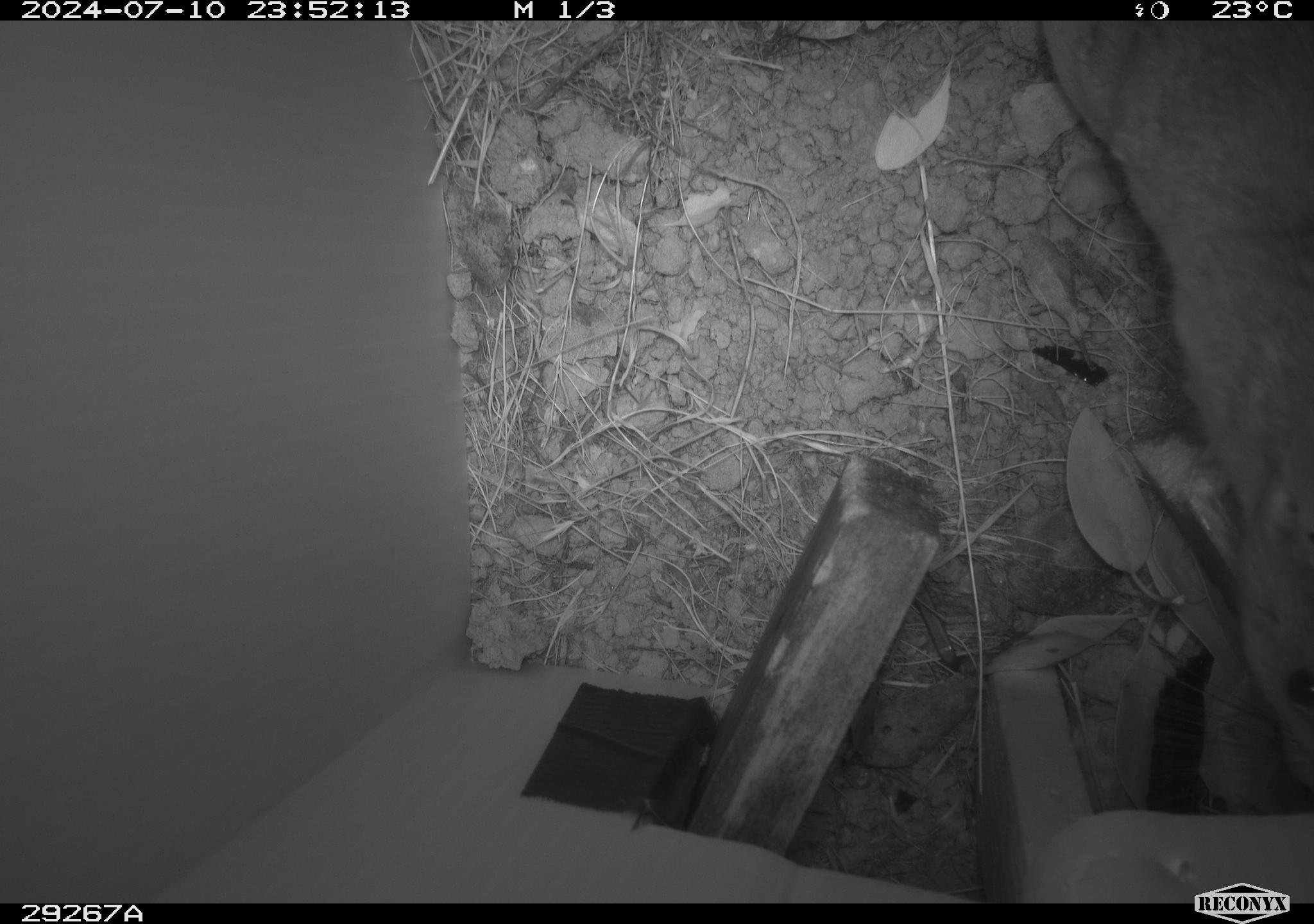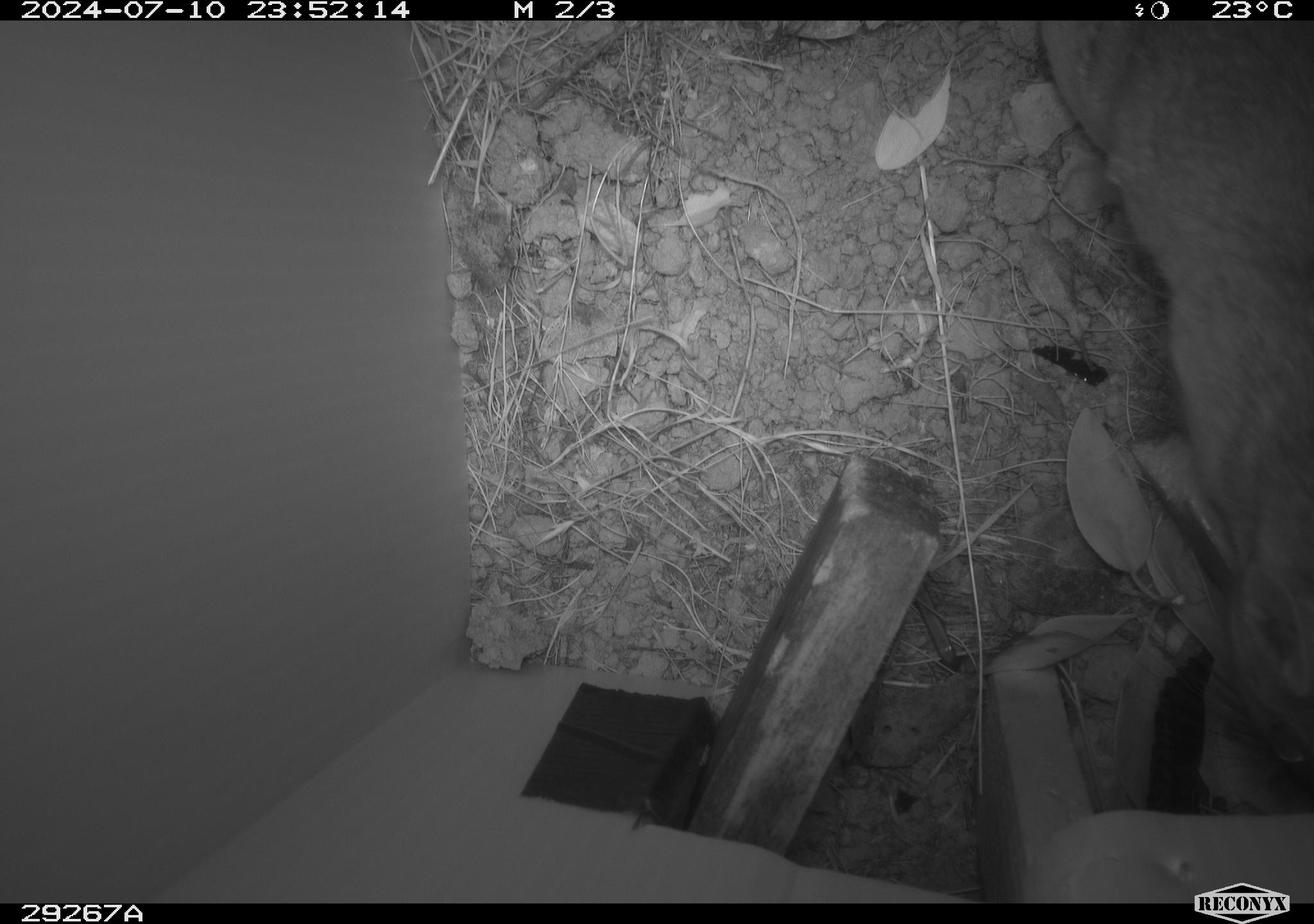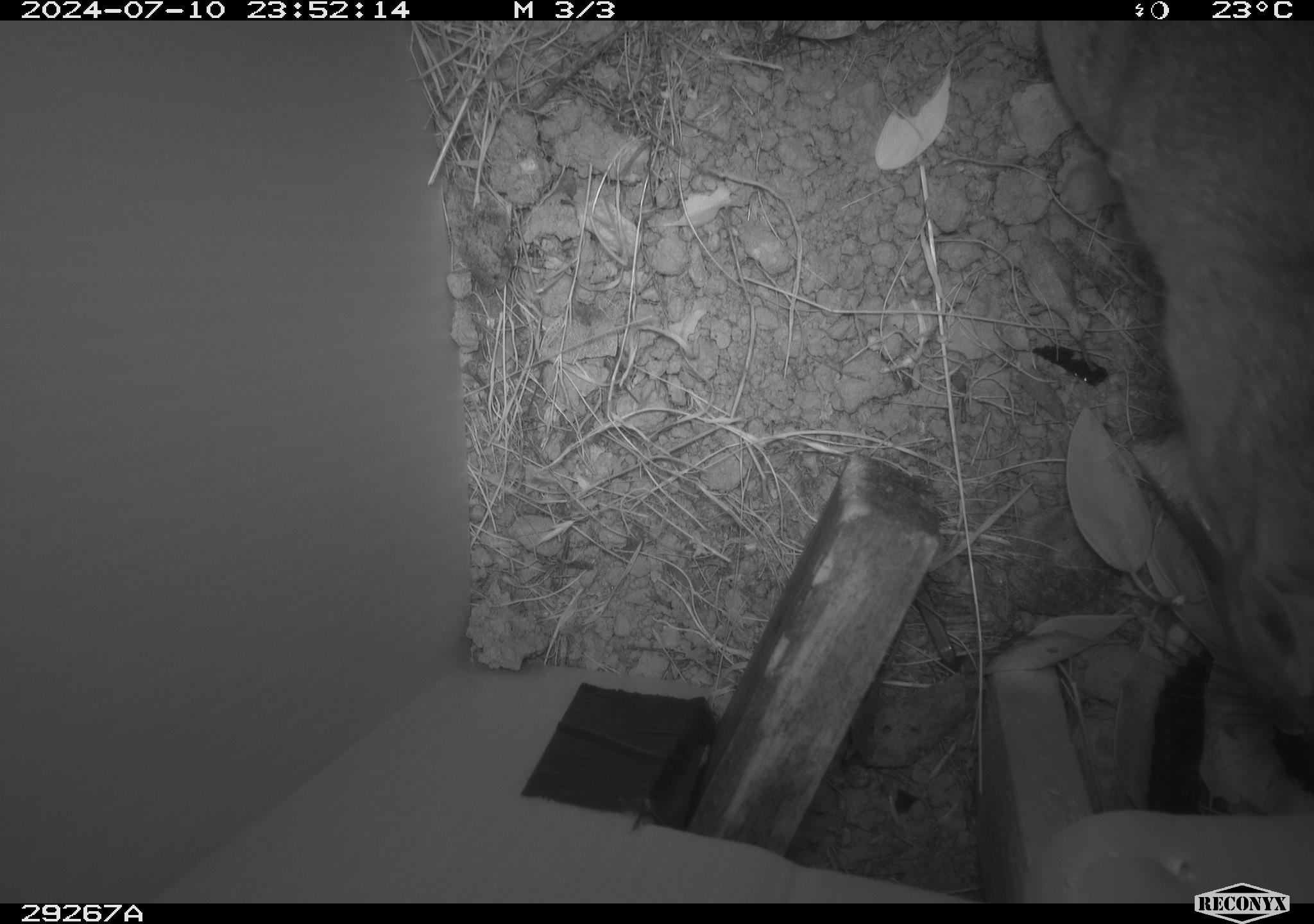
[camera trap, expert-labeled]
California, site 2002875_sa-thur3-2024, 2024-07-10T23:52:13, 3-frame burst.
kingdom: Animalia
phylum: Chordata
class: Mammalia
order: Rodentia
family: Cricetidae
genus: Neotoma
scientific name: Neotoma fuscipes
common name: dusky-footed woodrat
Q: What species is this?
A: Dusky-footed woodrat (Neotoma fuscipes).